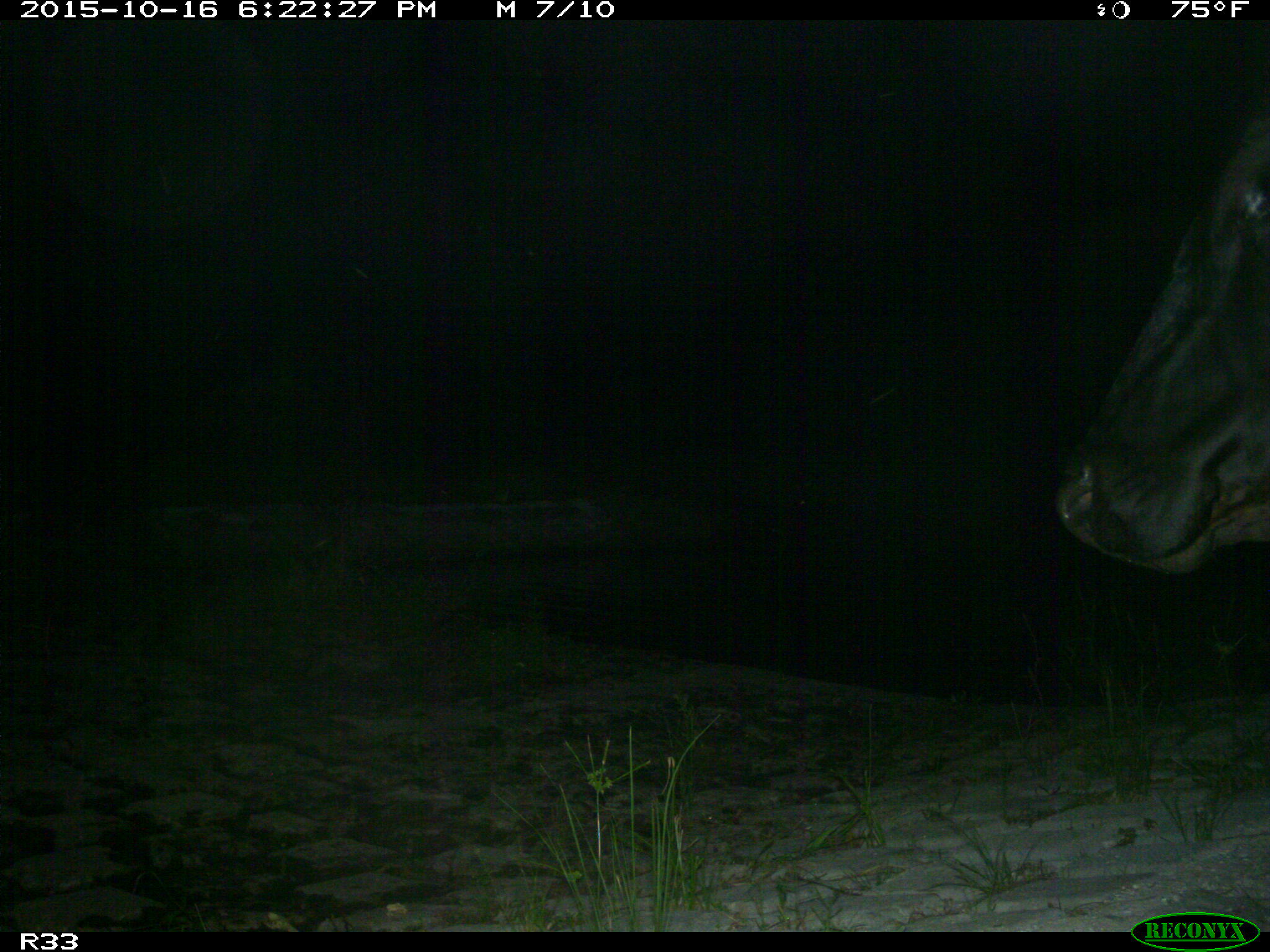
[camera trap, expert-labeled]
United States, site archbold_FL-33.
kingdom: Animalia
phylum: Chordata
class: Mammalia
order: Artiodactyla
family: Bovidae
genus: Bos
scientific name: Bos taurus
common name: domestic cow